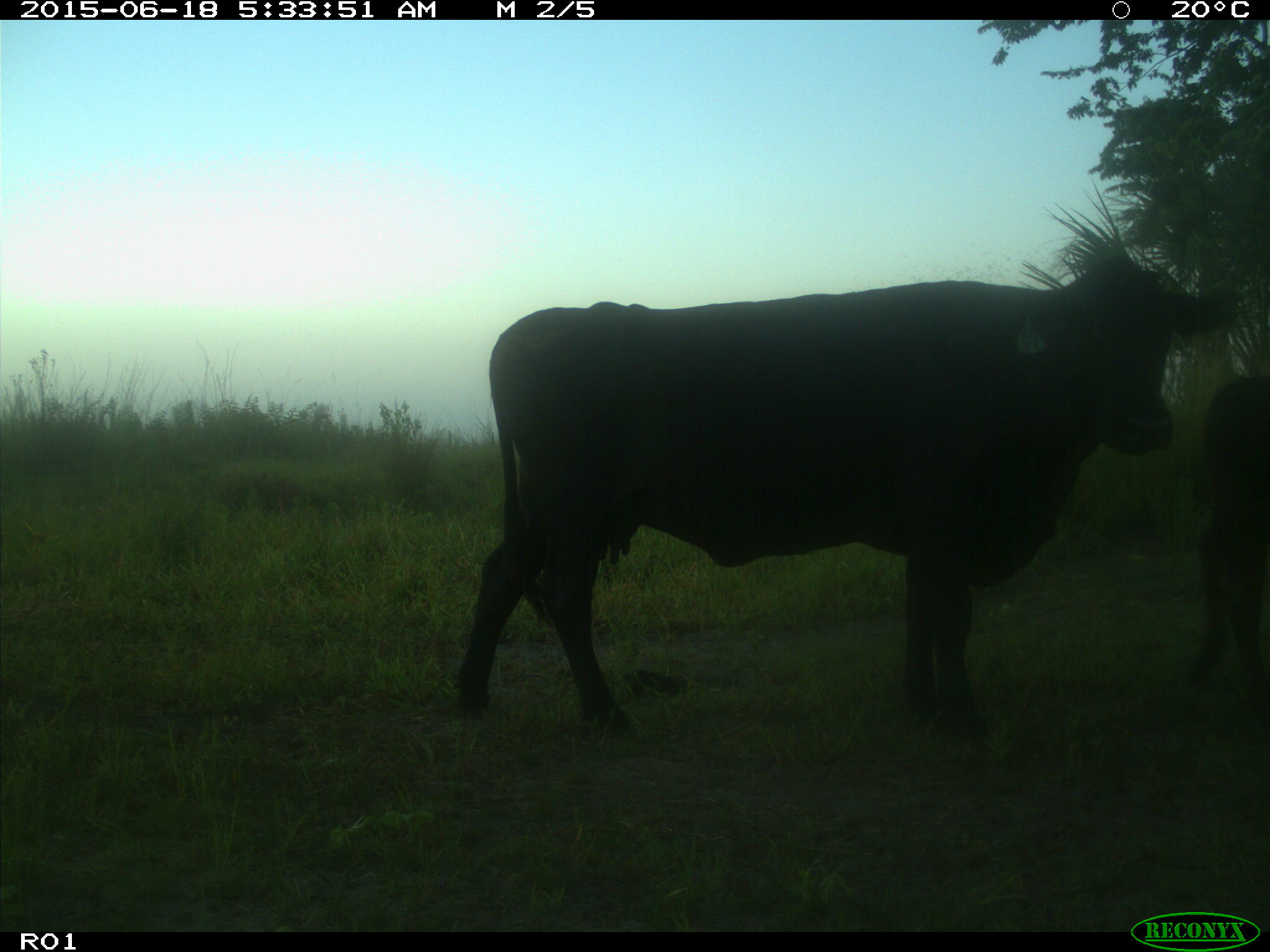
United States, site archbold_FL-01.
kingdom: Animalia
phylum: Chordata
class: Mammalia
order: Artiodactyla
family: Bovidae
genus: Bos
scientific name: Bos taurus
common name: domestic cow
Bos taurus (domestic cow).